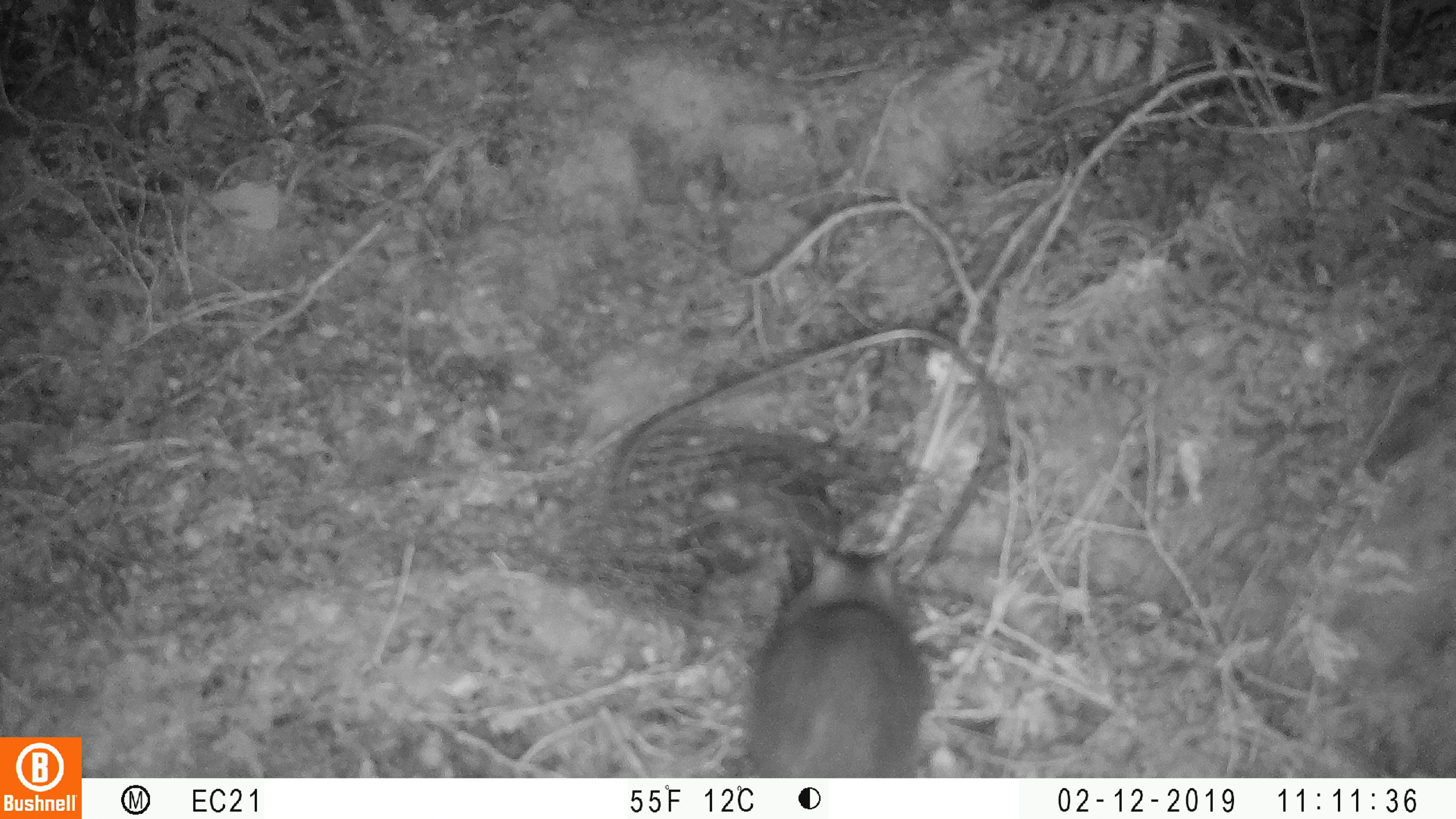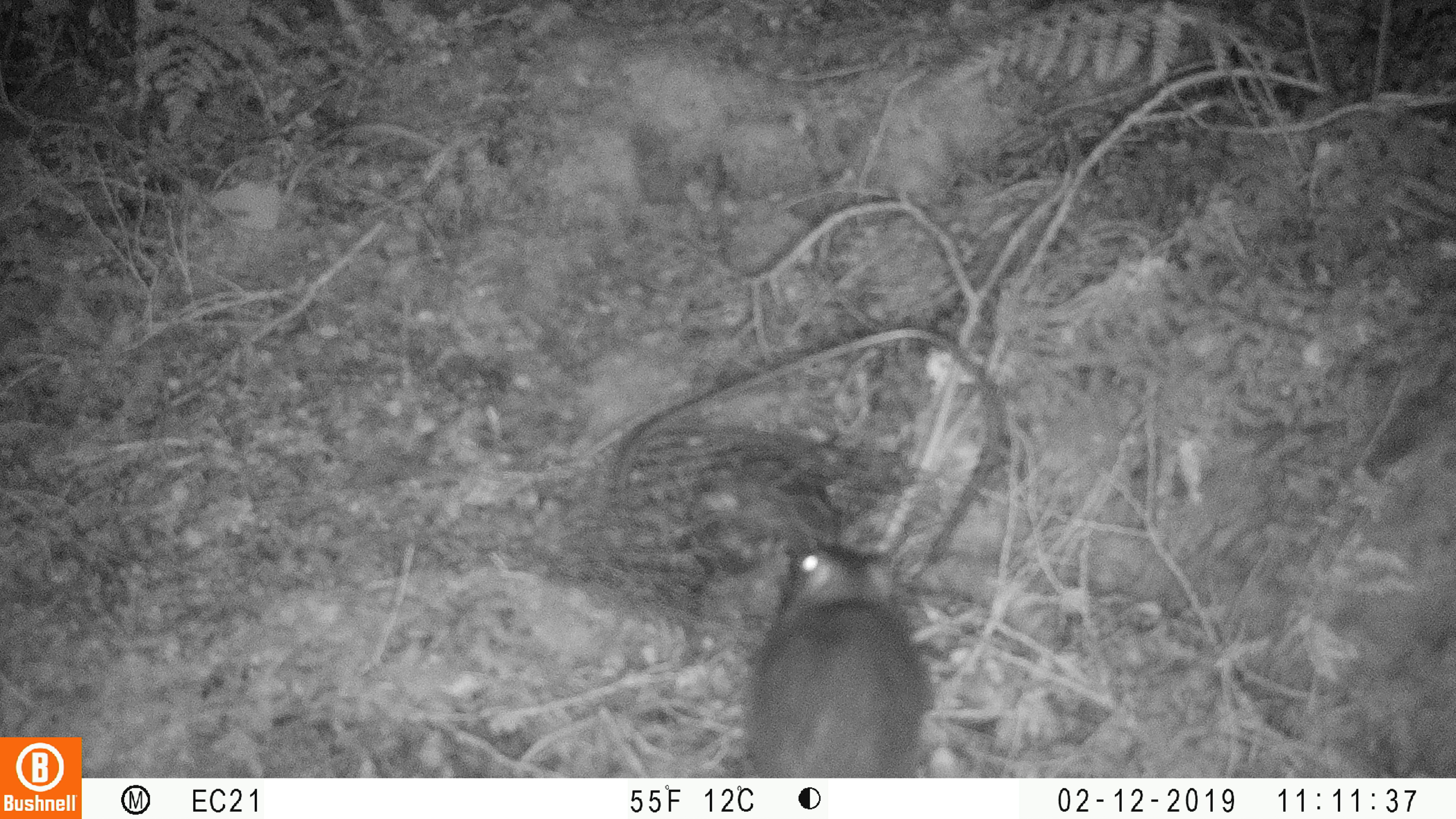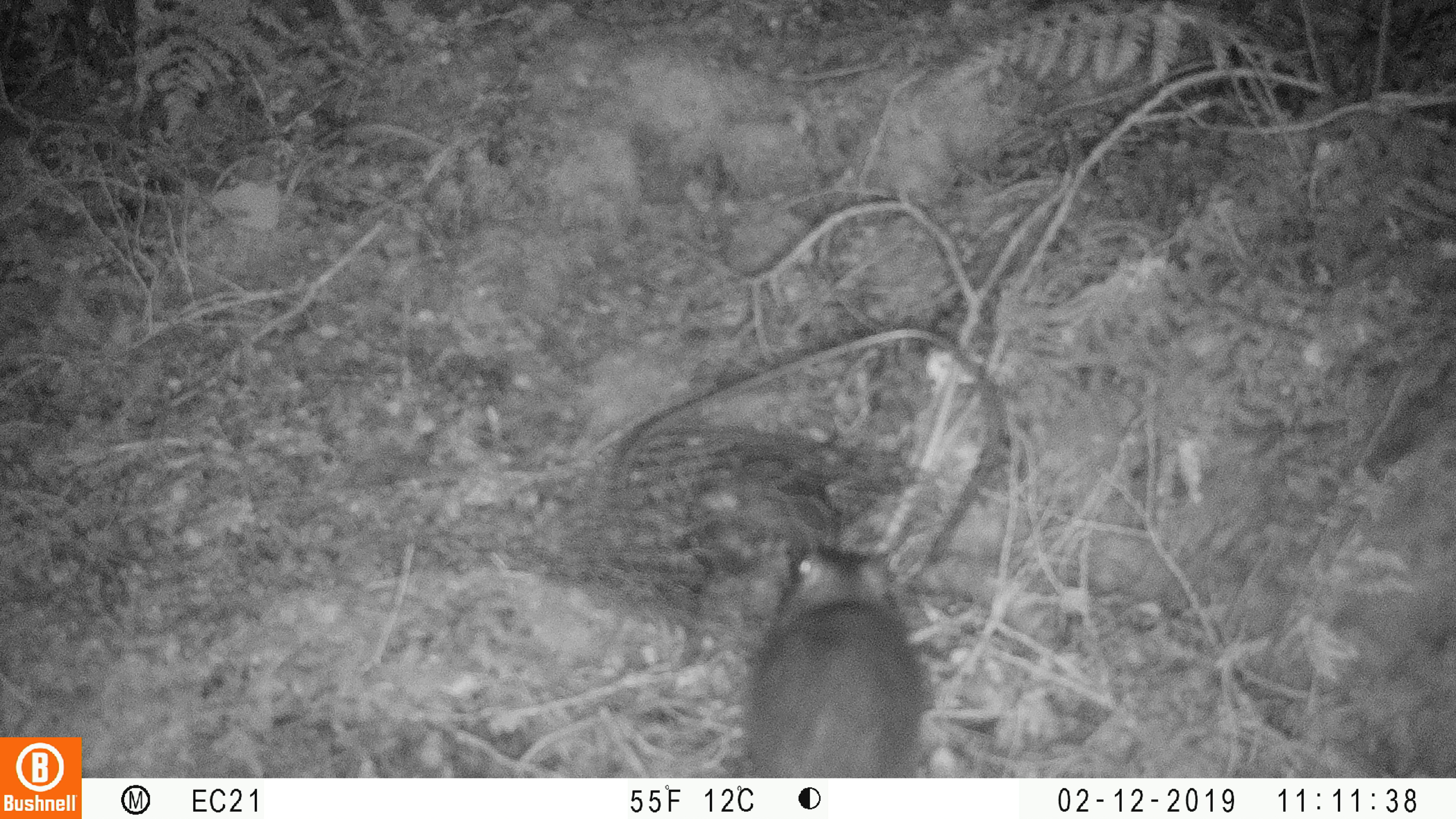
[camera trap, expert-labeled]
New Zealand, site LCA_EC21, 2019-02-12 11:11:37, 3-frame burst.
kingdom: Animalia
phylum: Chordata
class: Mammalia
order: Rodentia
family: Muridae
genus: Rattus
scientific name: Rattus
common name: rat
Rat (Rattus).